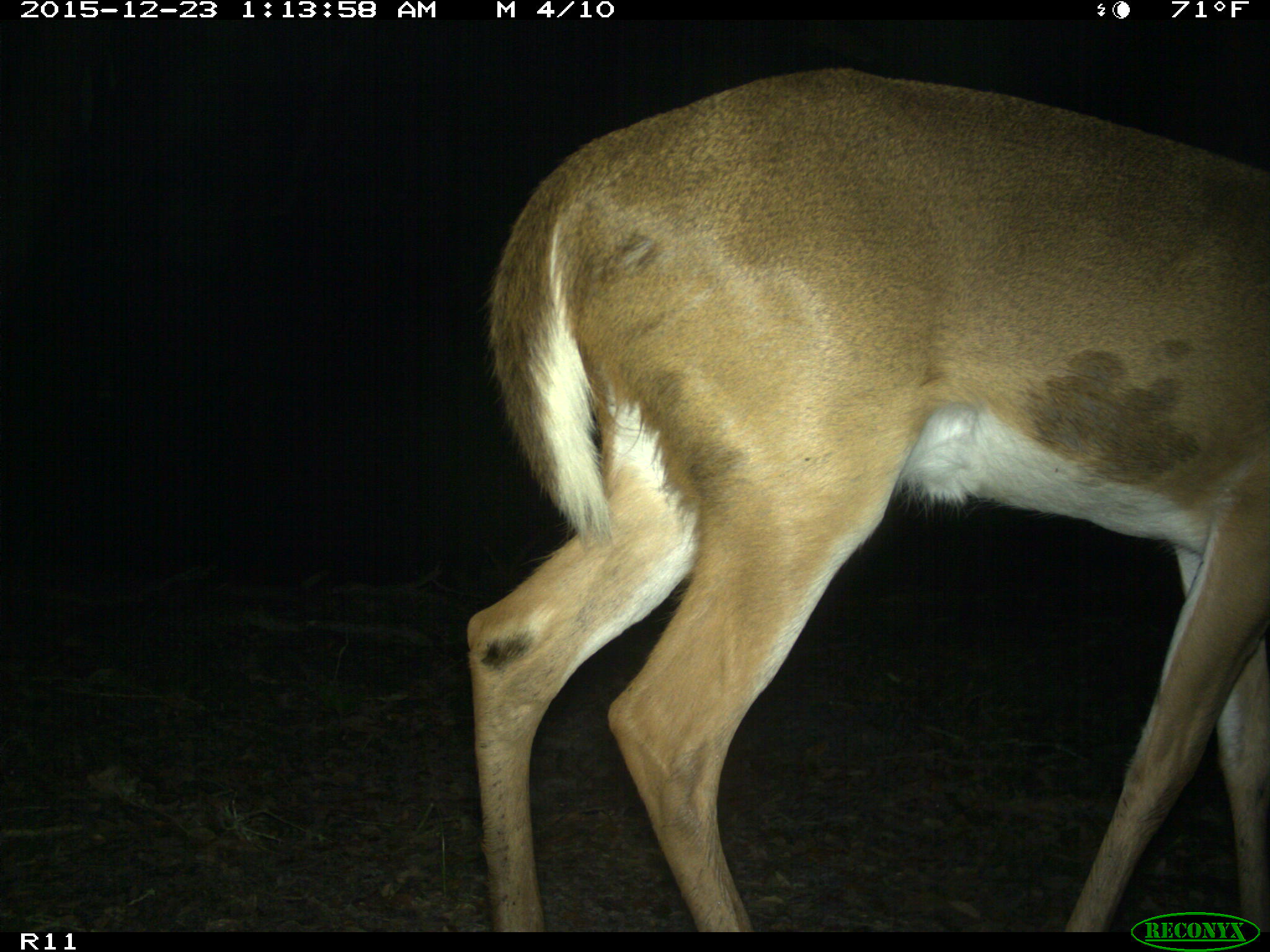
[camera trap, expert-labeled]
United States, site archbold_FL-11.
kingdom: Animalia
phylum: Chordata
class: Mammalia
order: Artiodactyla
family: Cervidae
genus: Odocoileus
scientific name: Odocoileus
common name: deer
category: unidentified deer